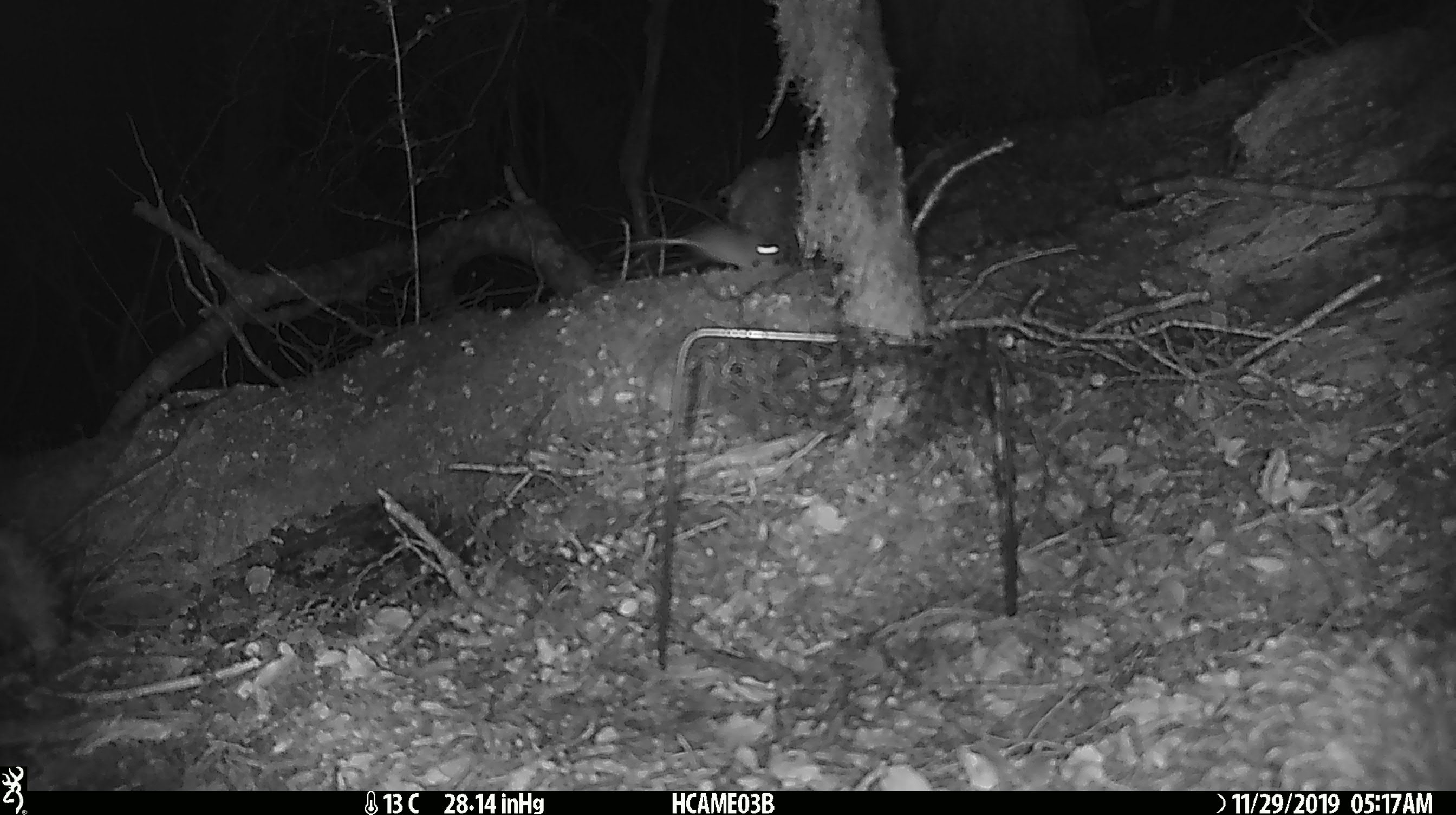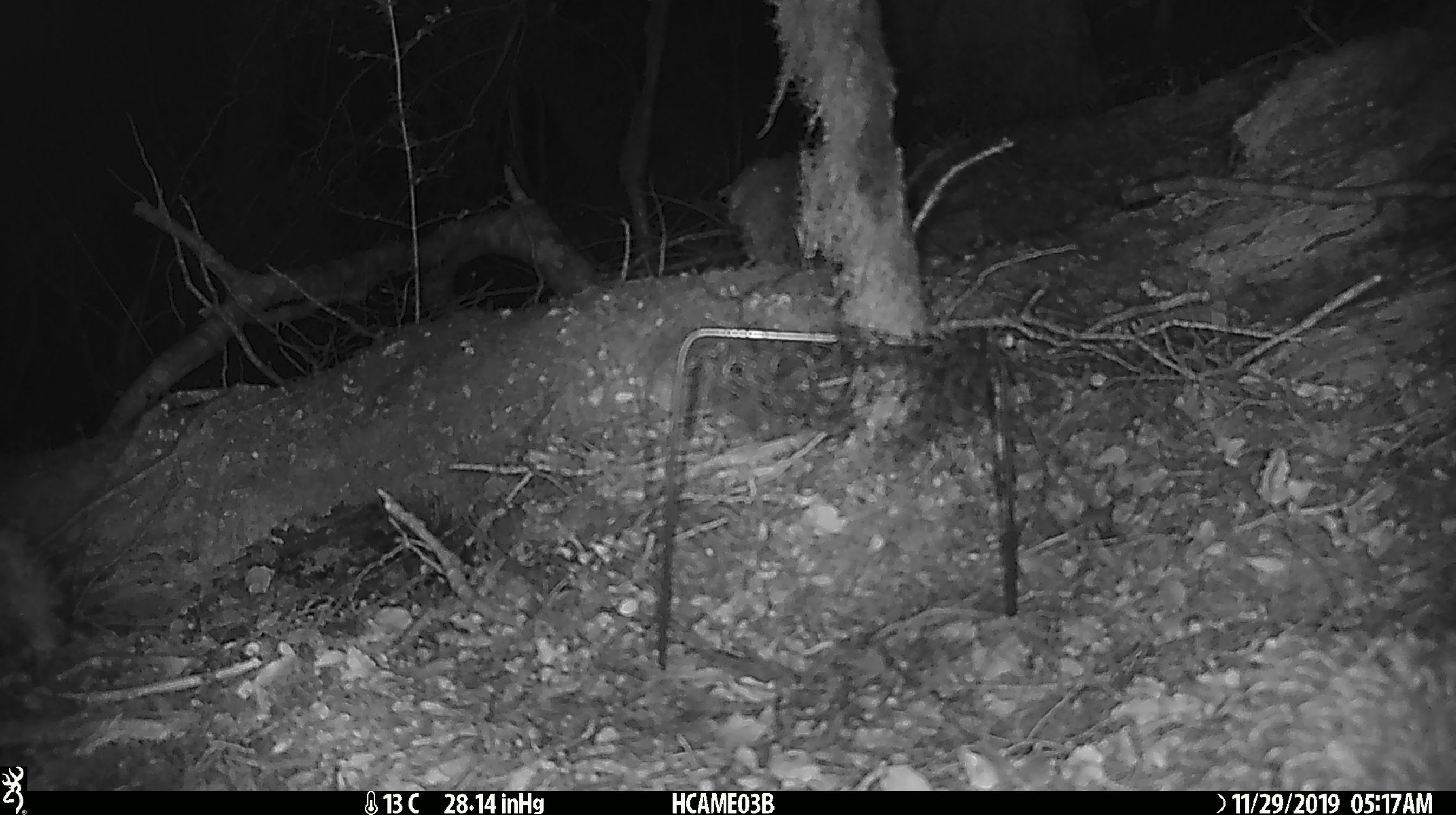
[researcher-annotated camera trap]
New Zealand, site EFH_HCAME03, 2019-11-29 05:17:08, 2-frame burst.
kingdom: Animalia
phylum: Chordata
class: Mammalia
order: Rodentia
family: Muridae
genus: Mus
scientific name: Mus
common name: mouse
Mouse (Mus).